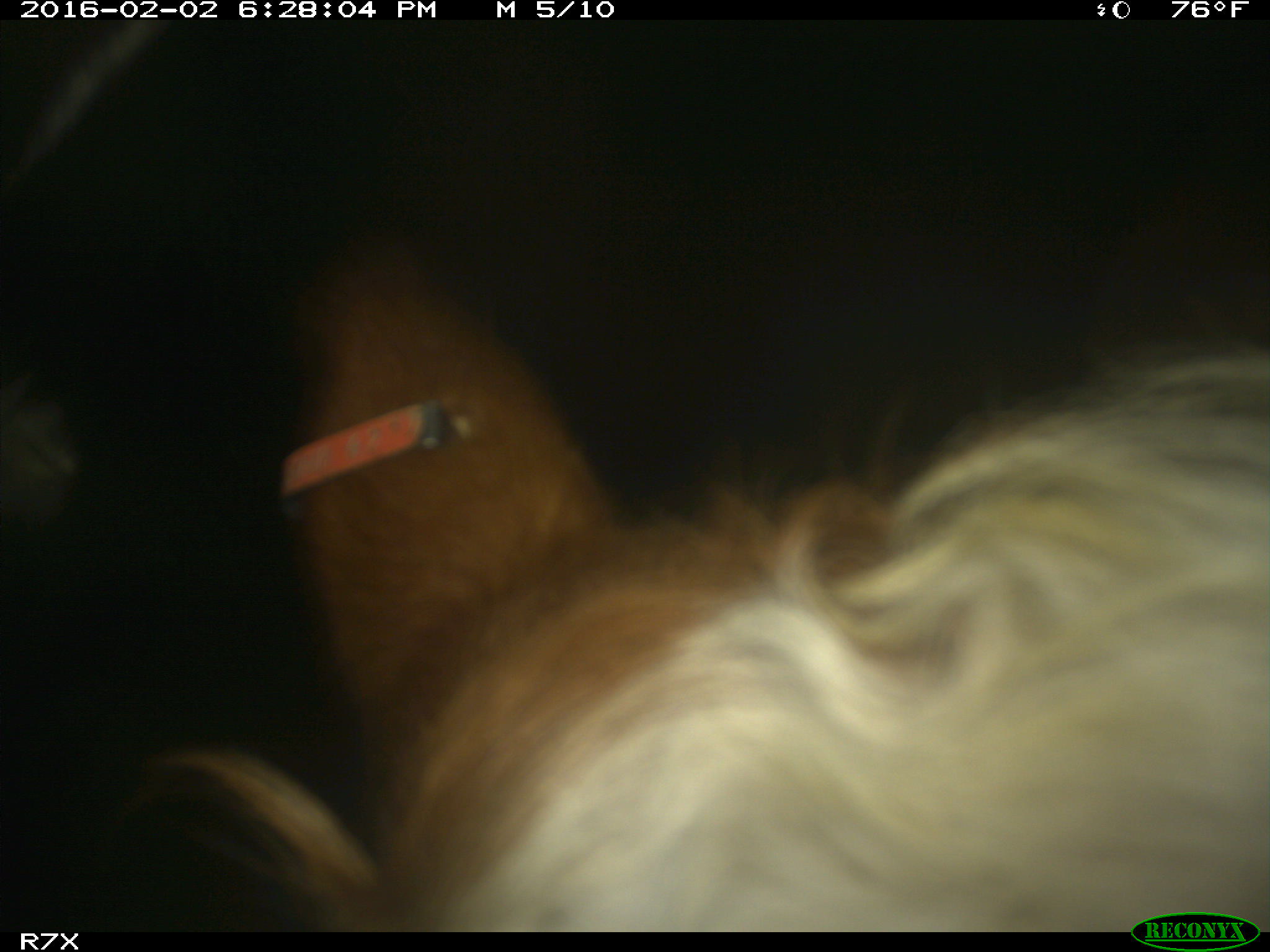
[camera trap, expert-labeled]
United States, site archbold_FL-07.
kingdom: Animalia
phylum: Chordata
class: Mammalia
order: Artiodactyla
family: Bovidae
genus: Bos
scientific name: Bos taurus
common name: domestic cow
Bos taurus (domestic cow).